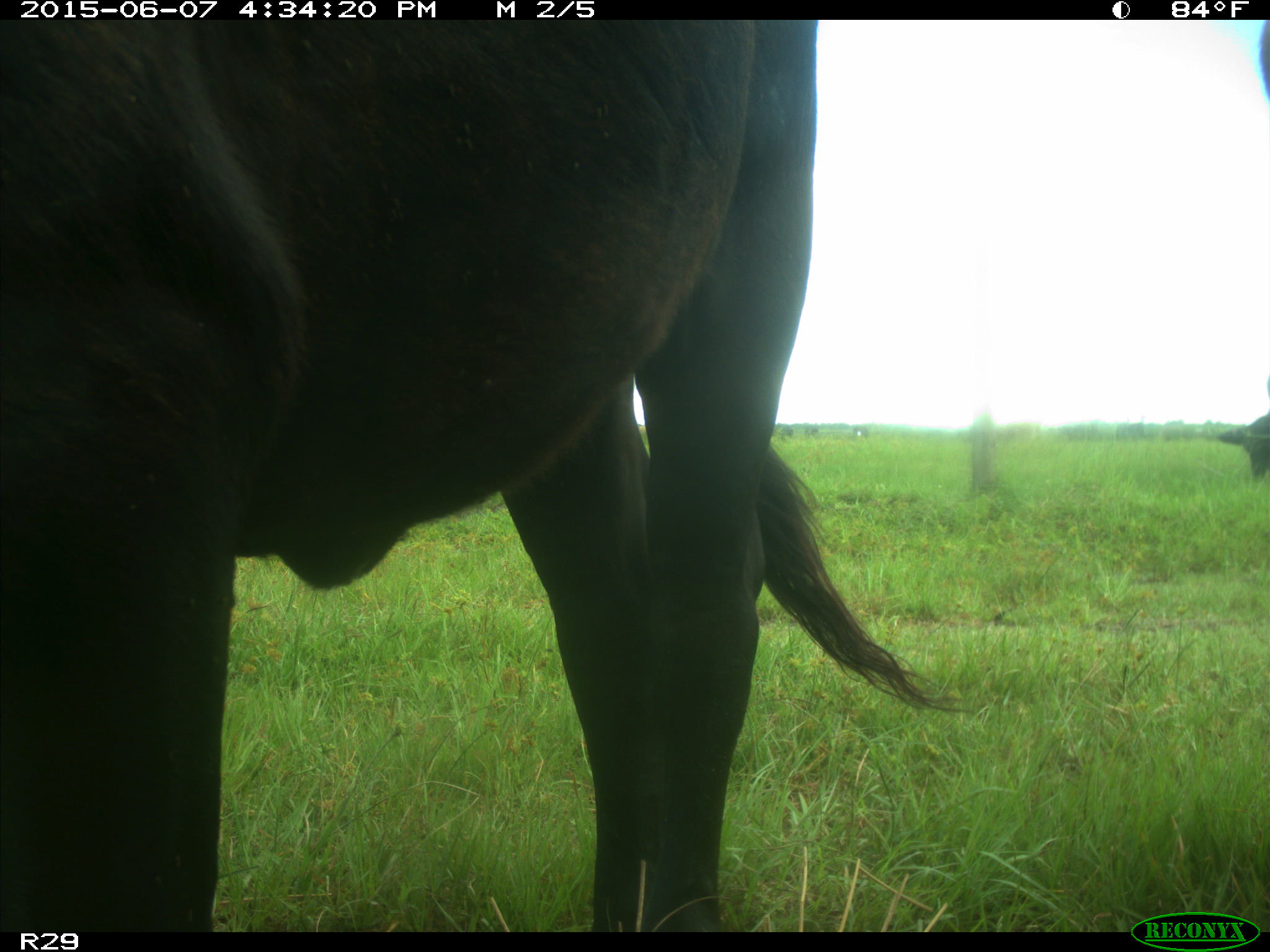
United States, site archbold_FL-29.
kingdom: Animalia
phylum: Chordata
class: Mammalia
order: Artiodactyla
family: Bovidae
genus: Bos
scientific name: Bos taurus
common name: domestic cow